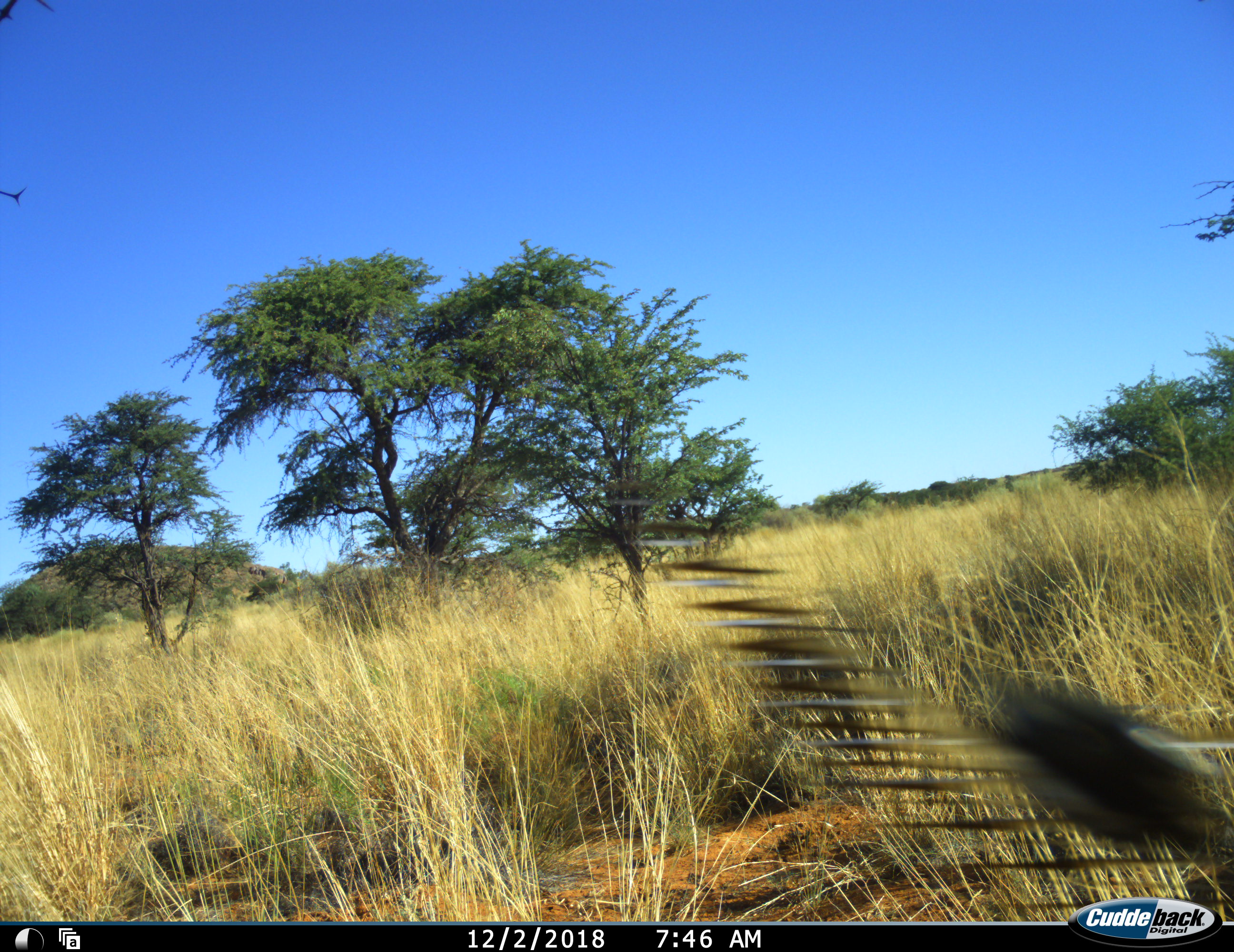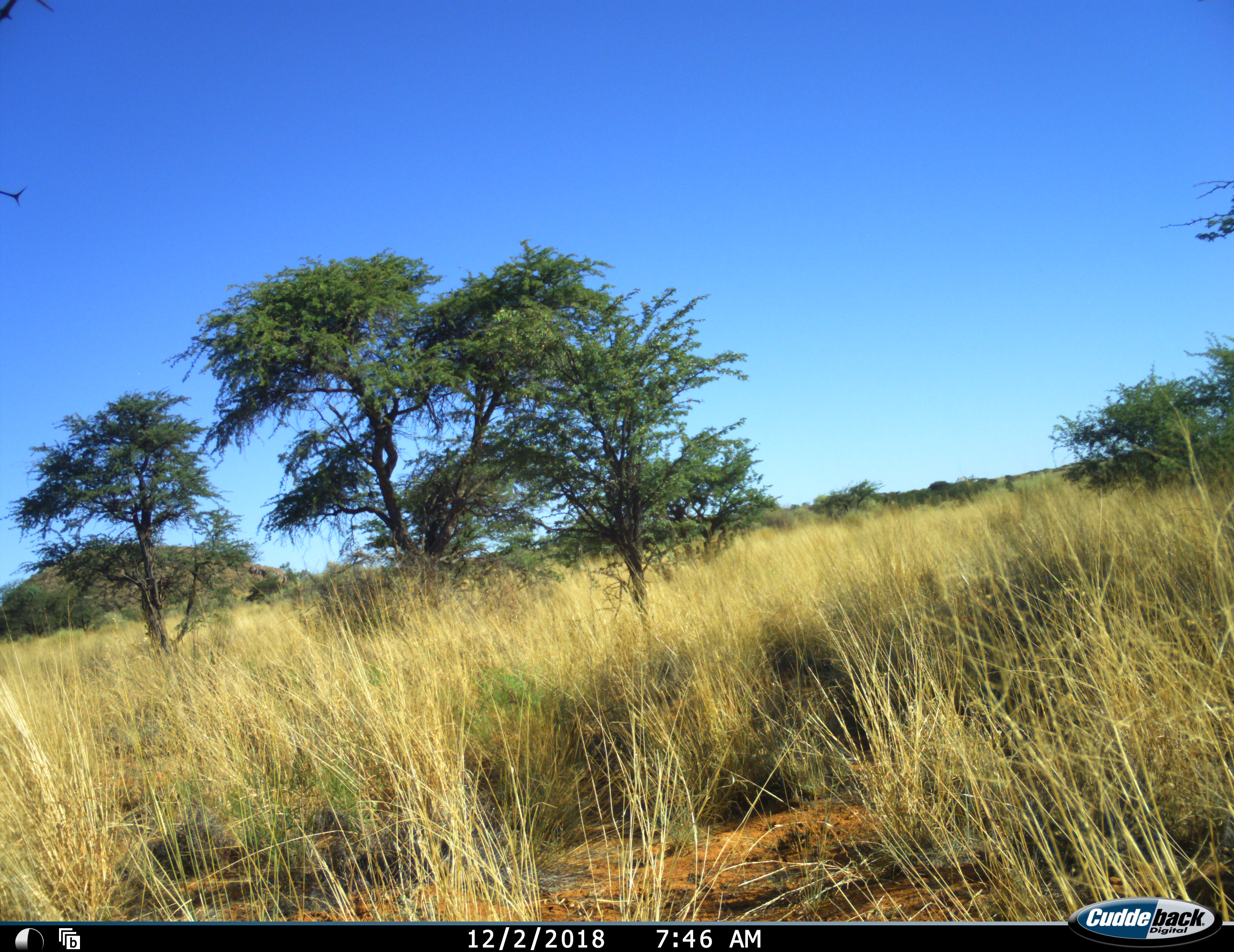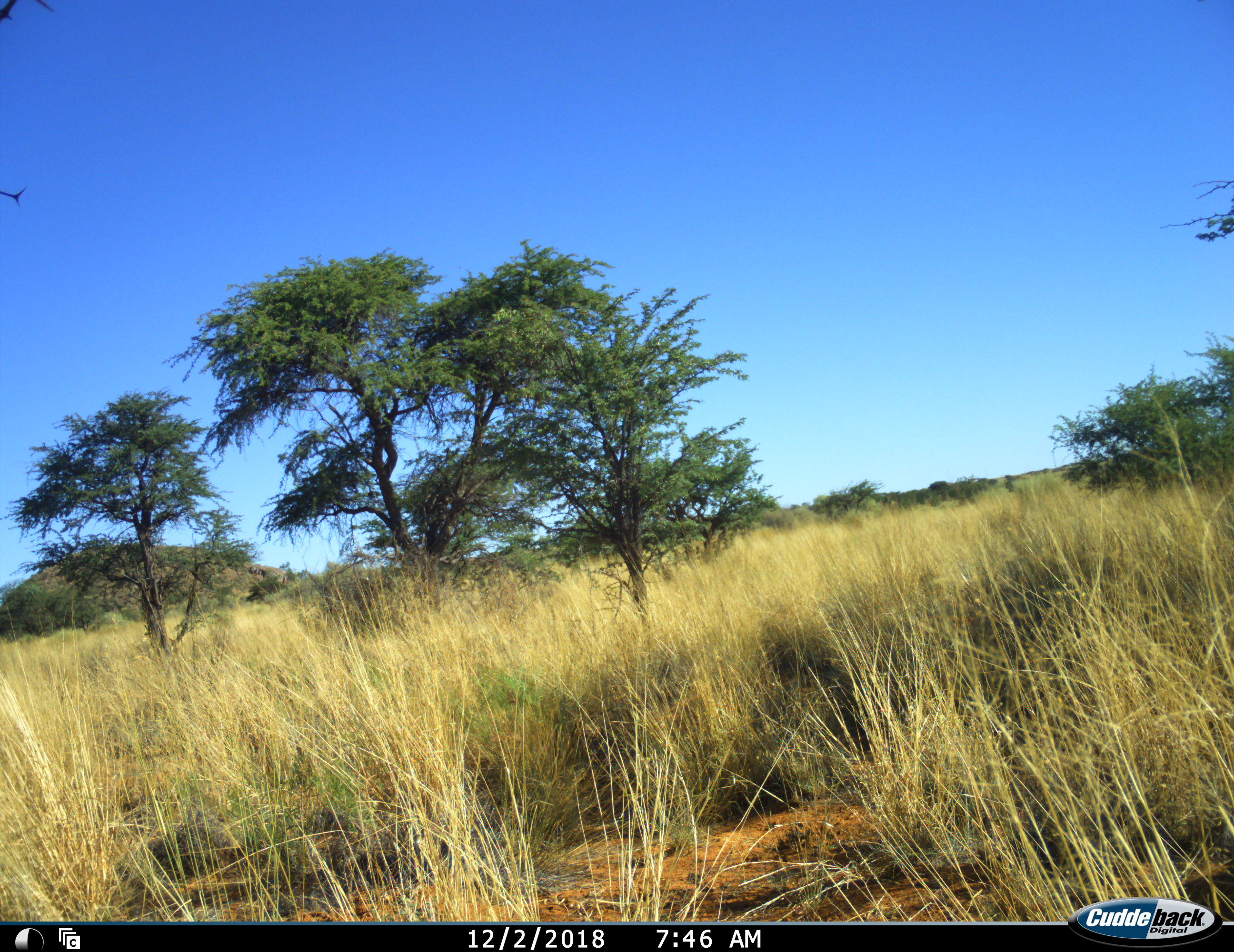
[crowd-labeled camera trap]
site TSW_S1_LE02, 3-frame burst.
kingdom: Animalia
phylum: Chordata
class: Aves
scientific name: Aves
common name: bird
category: birdother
Birdother (bird) (Aves), count 1. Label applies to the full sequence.